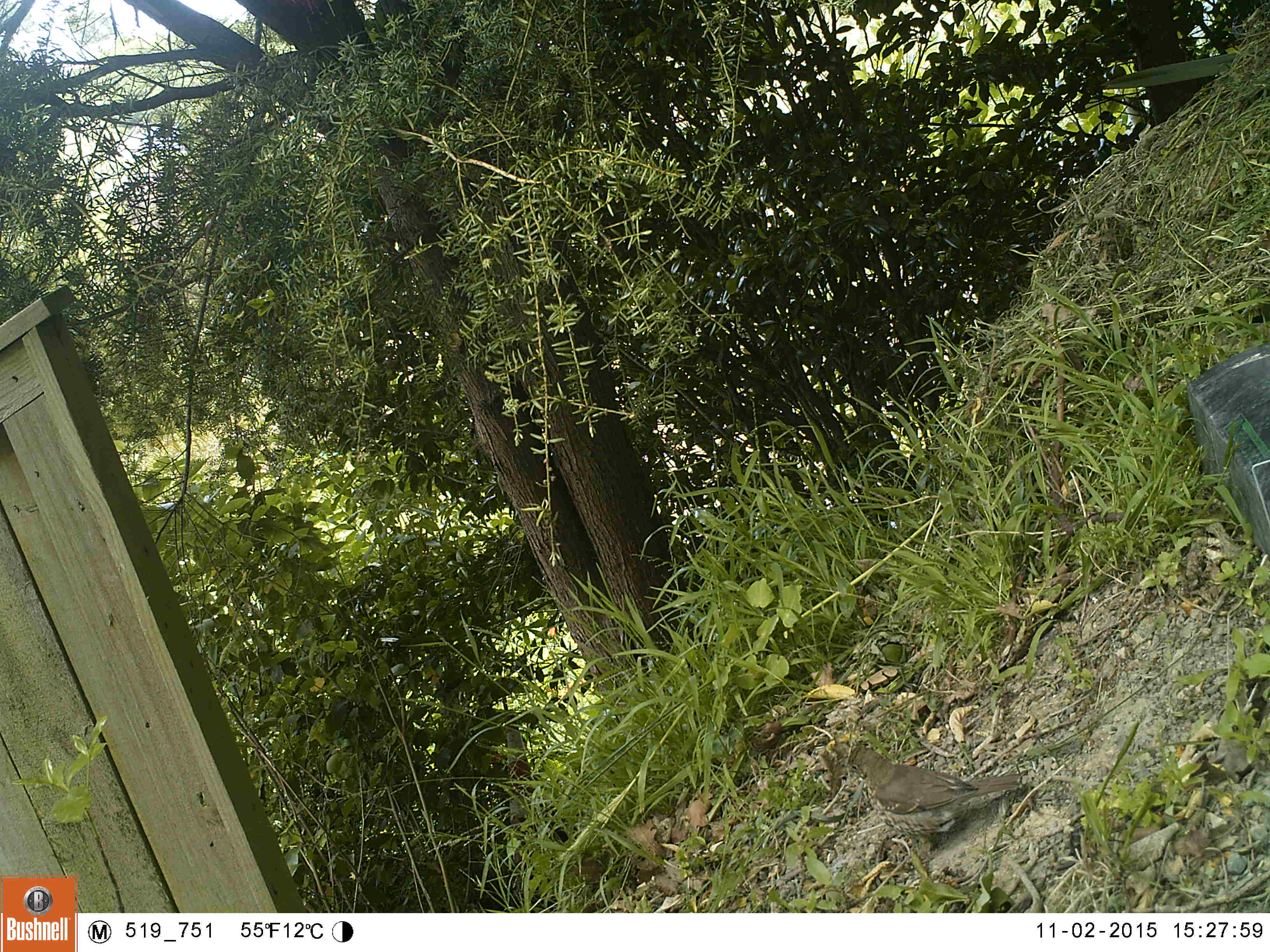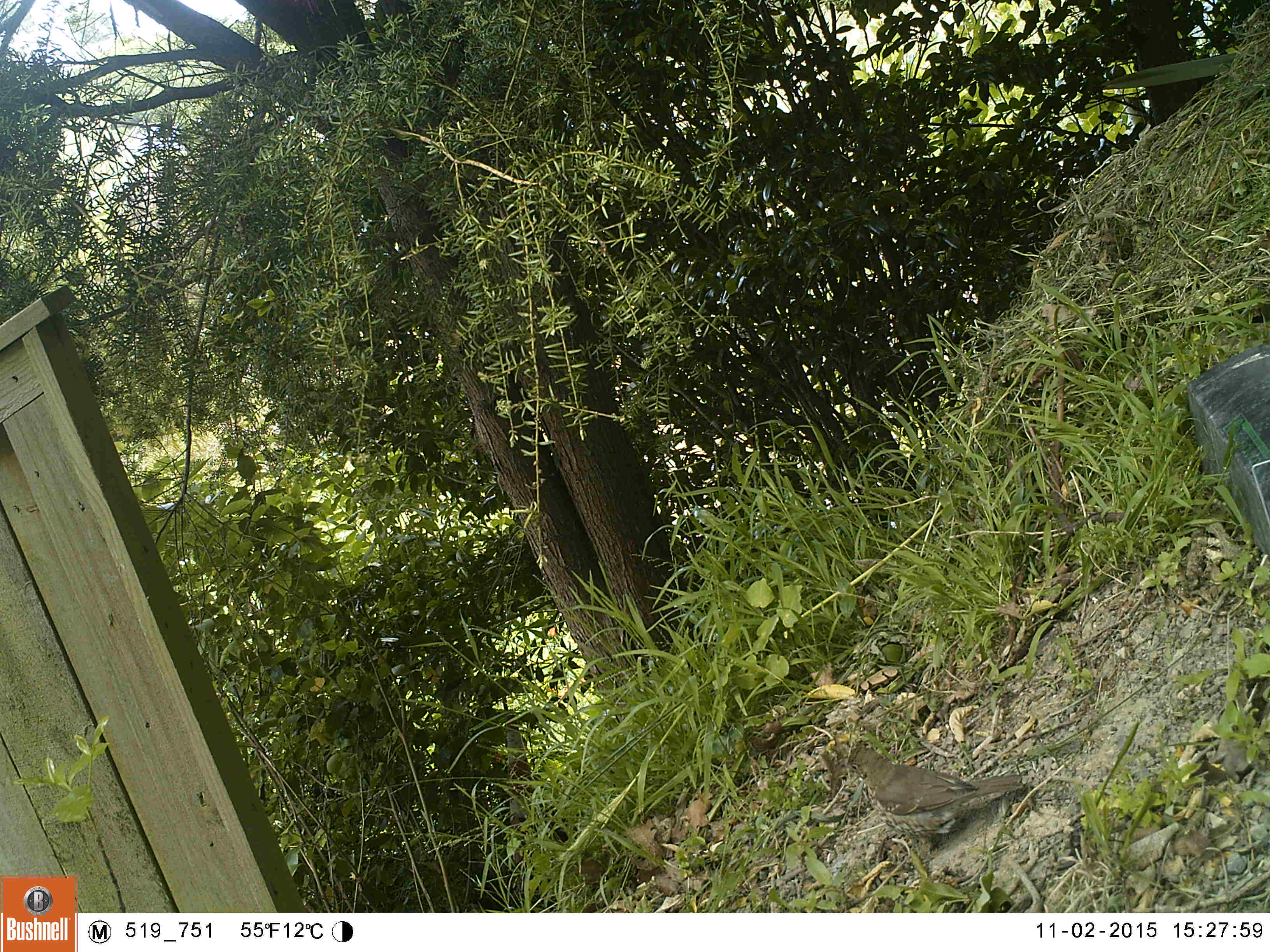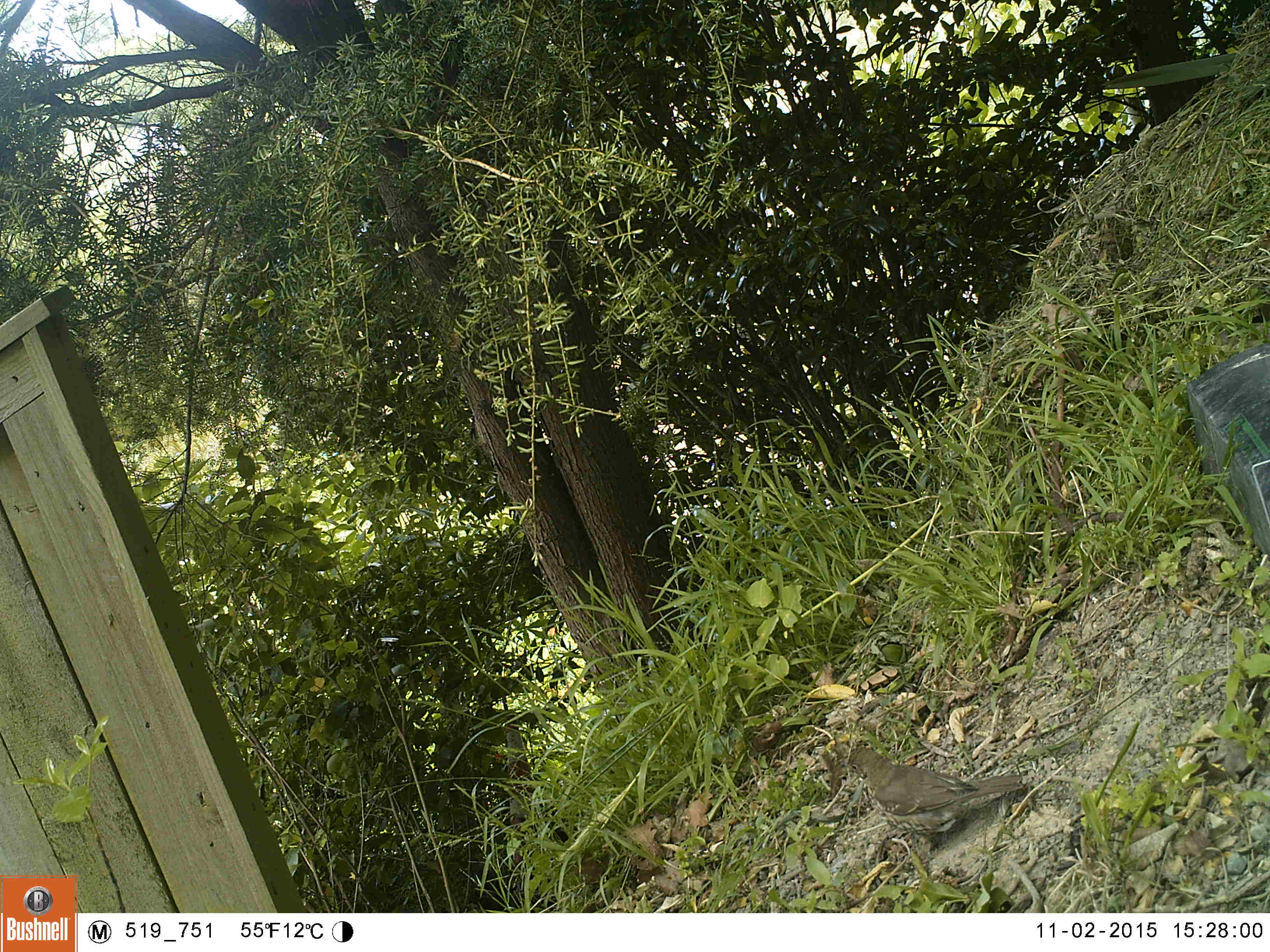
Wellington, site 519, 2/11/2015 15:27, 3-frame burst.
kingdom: Animalia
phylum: Chordata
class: Aves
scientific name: Aves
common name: bird